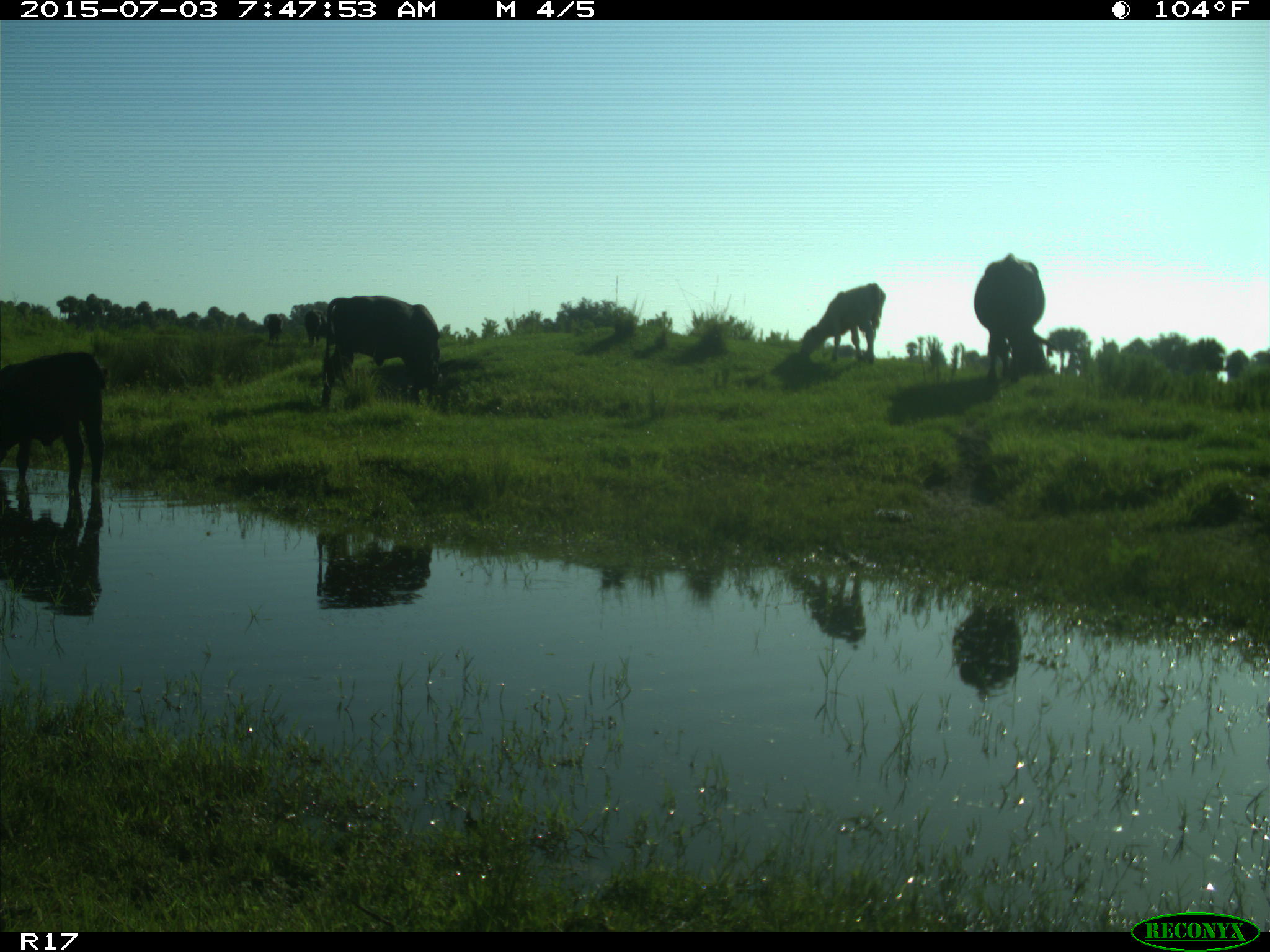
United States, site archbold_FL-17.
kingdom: Animalia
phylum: Chordata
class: Mammalia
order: Artiodactyla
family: Bovidae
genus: Bos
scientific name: Bos taurus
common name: domestic cow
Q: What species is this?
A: Bos taurus (domestic cow).